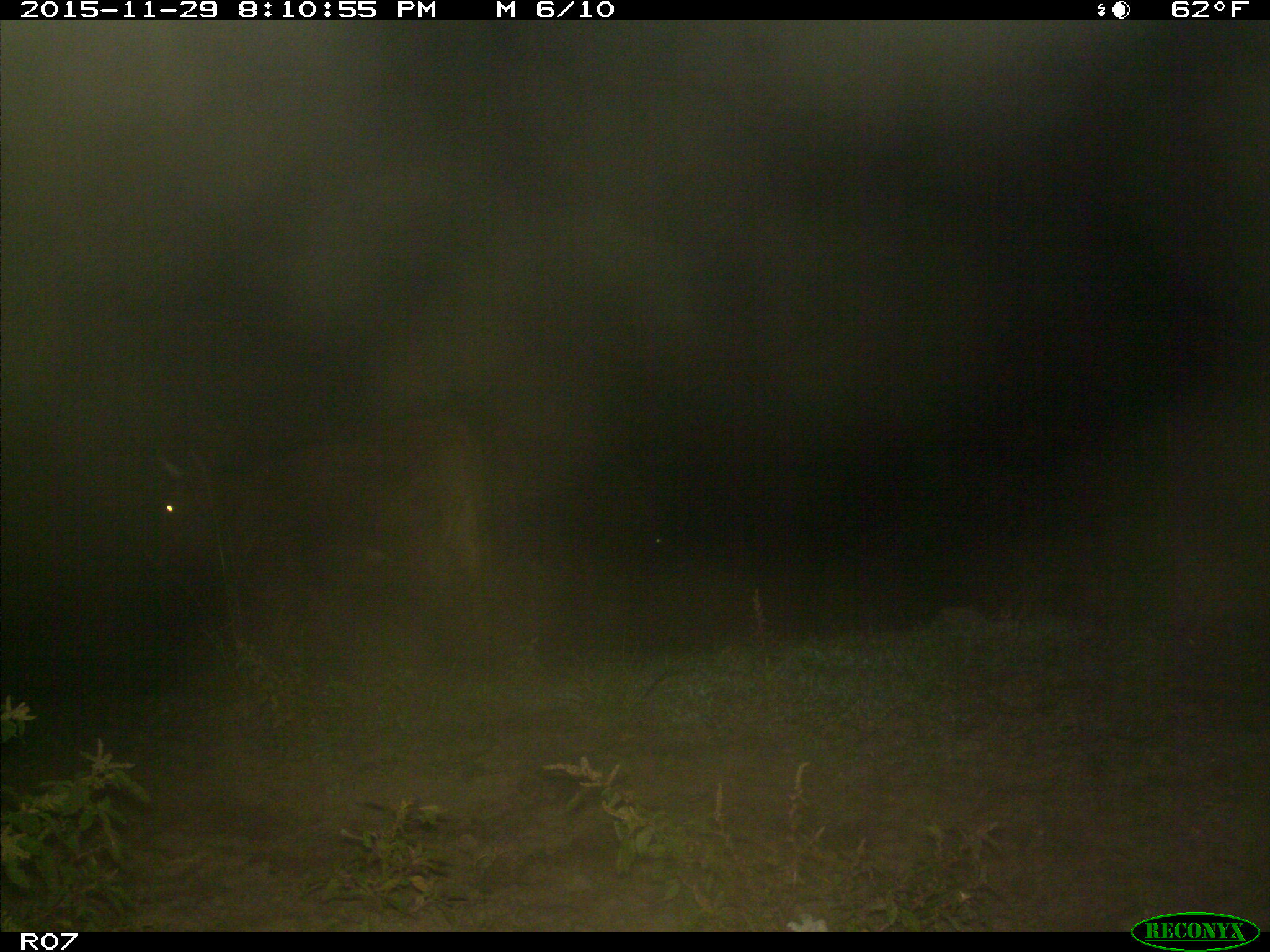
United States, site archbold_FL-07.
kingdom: Animalia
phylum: Chordata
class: Mammalia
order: Artiodactyla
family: Bovidae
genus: Bos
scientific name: Bos taurus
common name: domestic cow